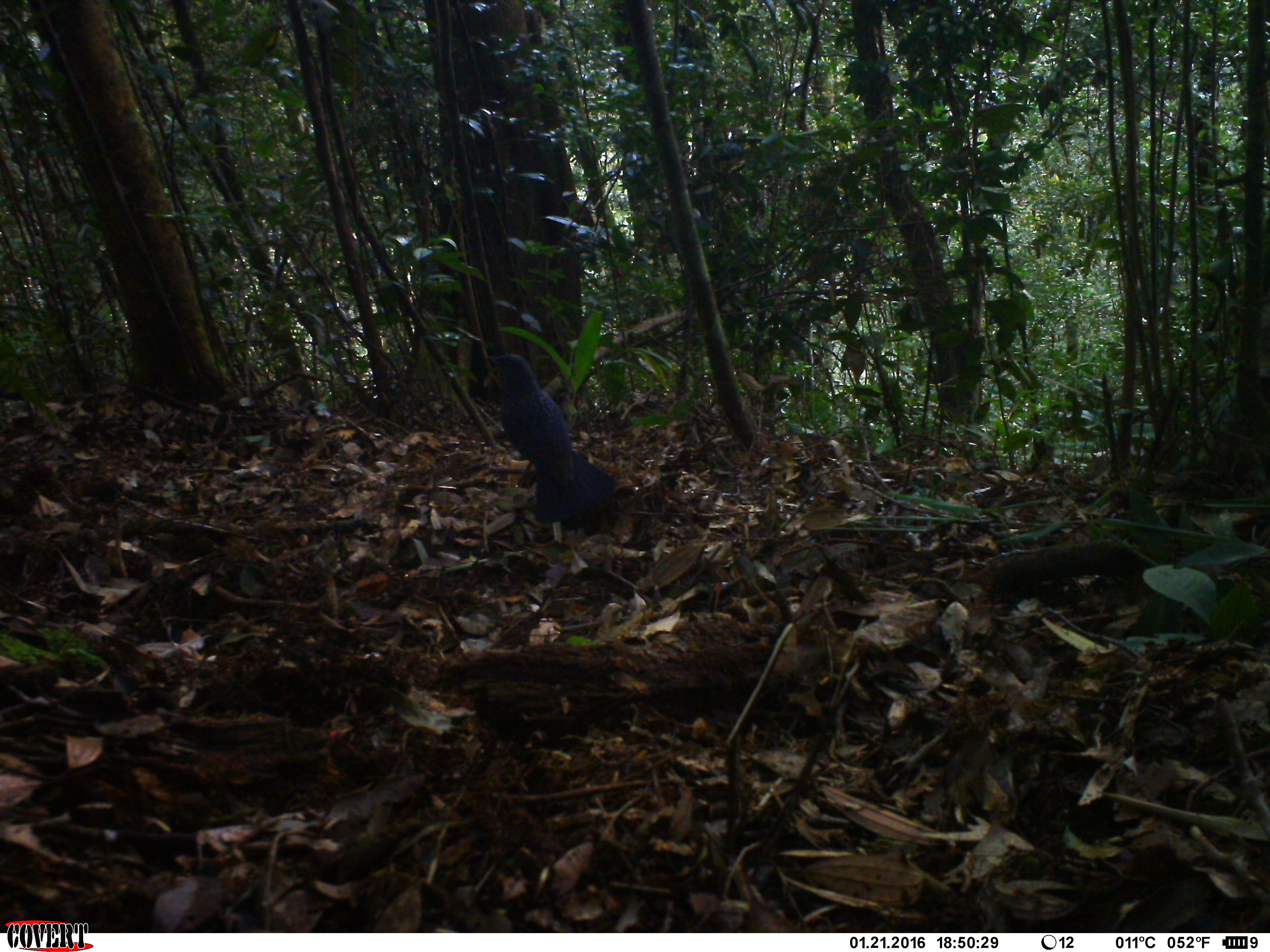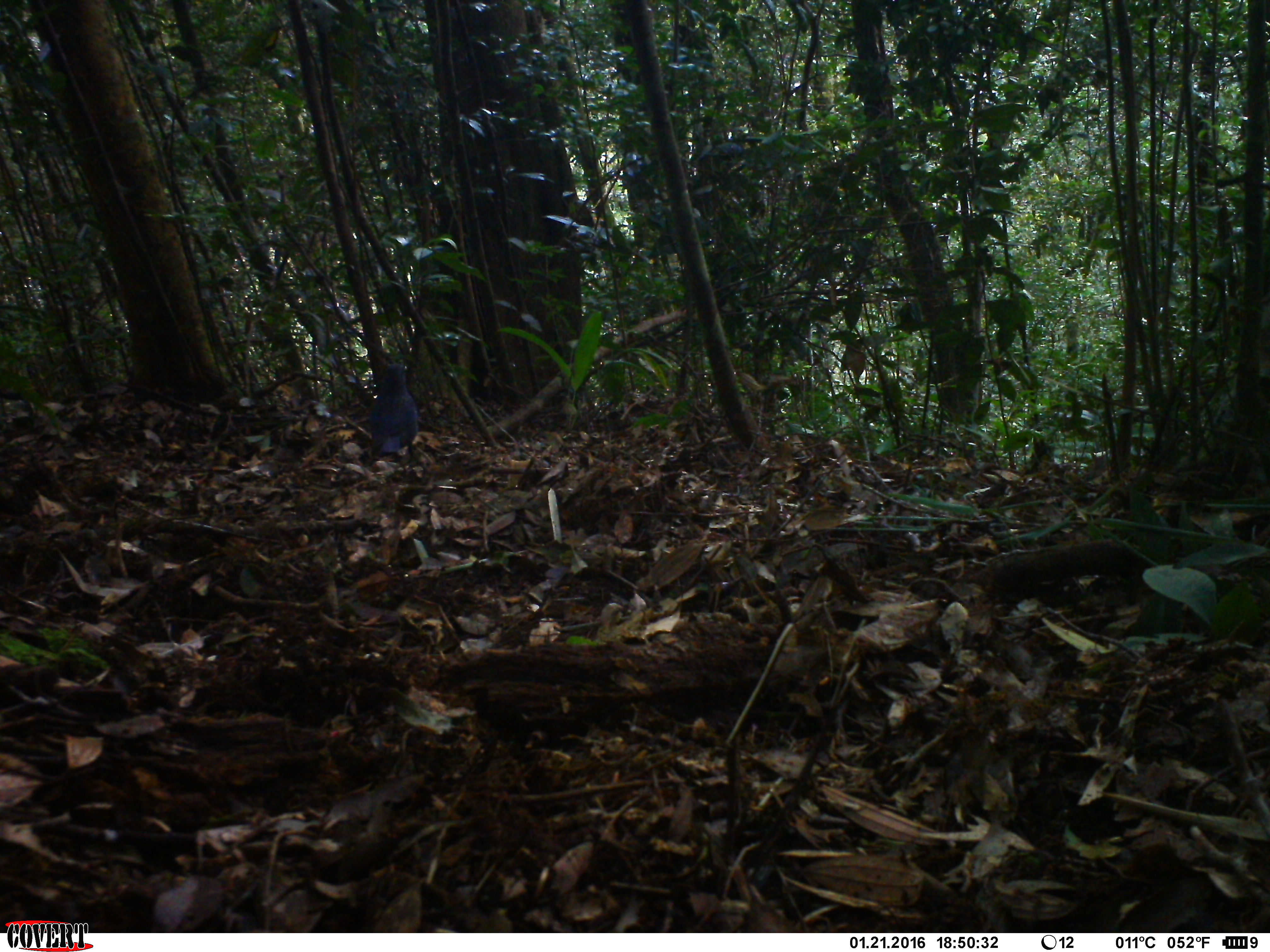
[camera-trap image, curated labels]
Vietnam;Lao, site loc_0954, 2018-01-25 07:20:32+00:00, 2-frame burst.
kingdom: Animalia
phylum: Chordata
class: Aves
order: Passeriformes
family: Muscicapidae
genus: Myophonus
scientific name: Myophonus caeruleus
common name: blue whistling thrush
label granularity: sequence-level